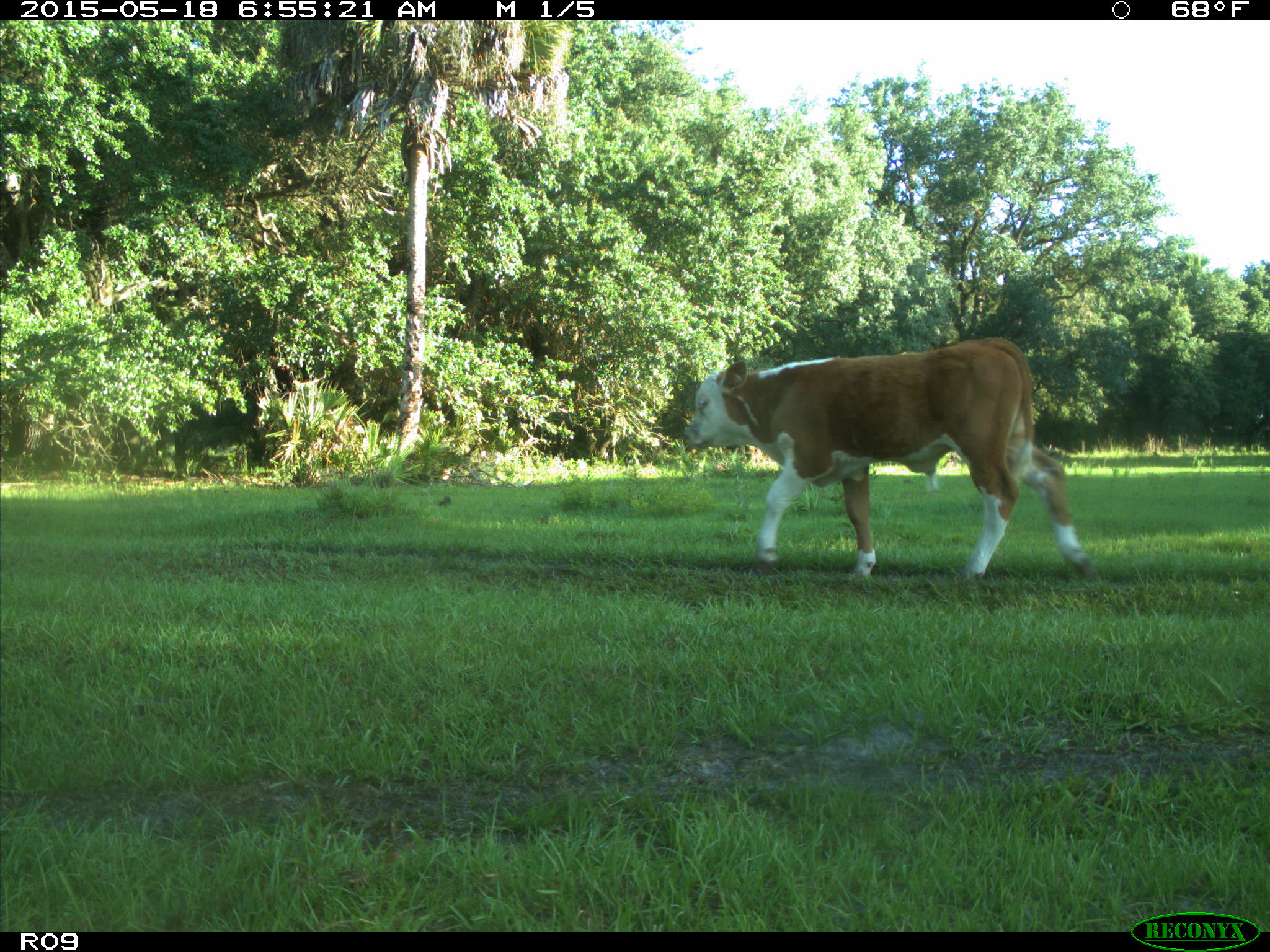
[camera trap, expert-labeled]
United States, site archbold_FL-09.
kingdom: Animalia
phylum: Chordata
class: Mammalia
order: Artiodactyla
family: Bovidae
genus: Bos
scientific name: Bos taurus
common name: domestic cow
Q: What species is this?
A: Bos taurus (domestic cow).